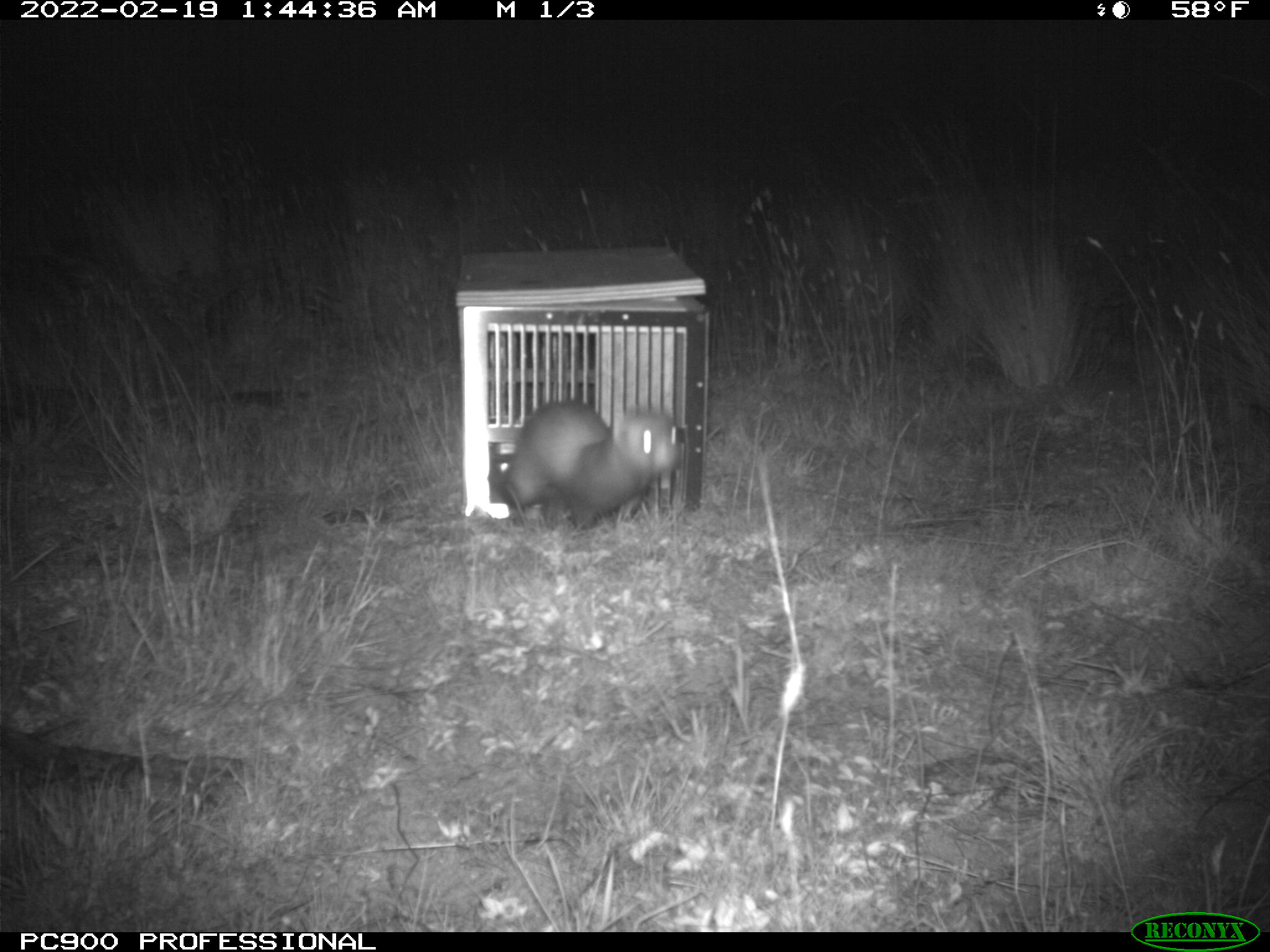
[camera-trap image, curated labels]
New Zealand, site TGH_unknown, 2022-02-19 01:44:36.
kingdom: Animalia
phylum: Chordata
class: Mammalia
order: Carnivora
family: Mustelidae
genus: Mustela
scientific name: Mustela furo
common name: ferret